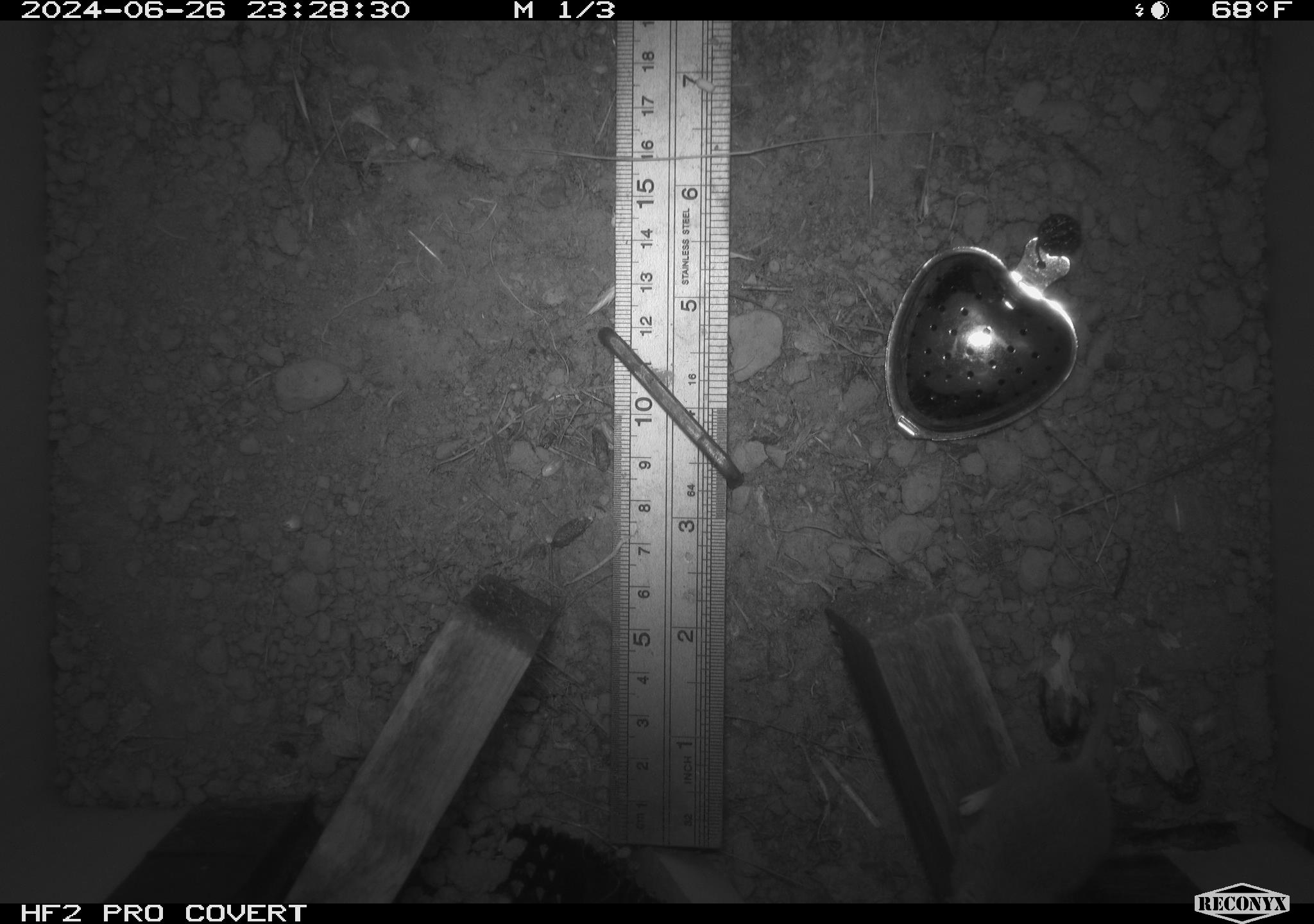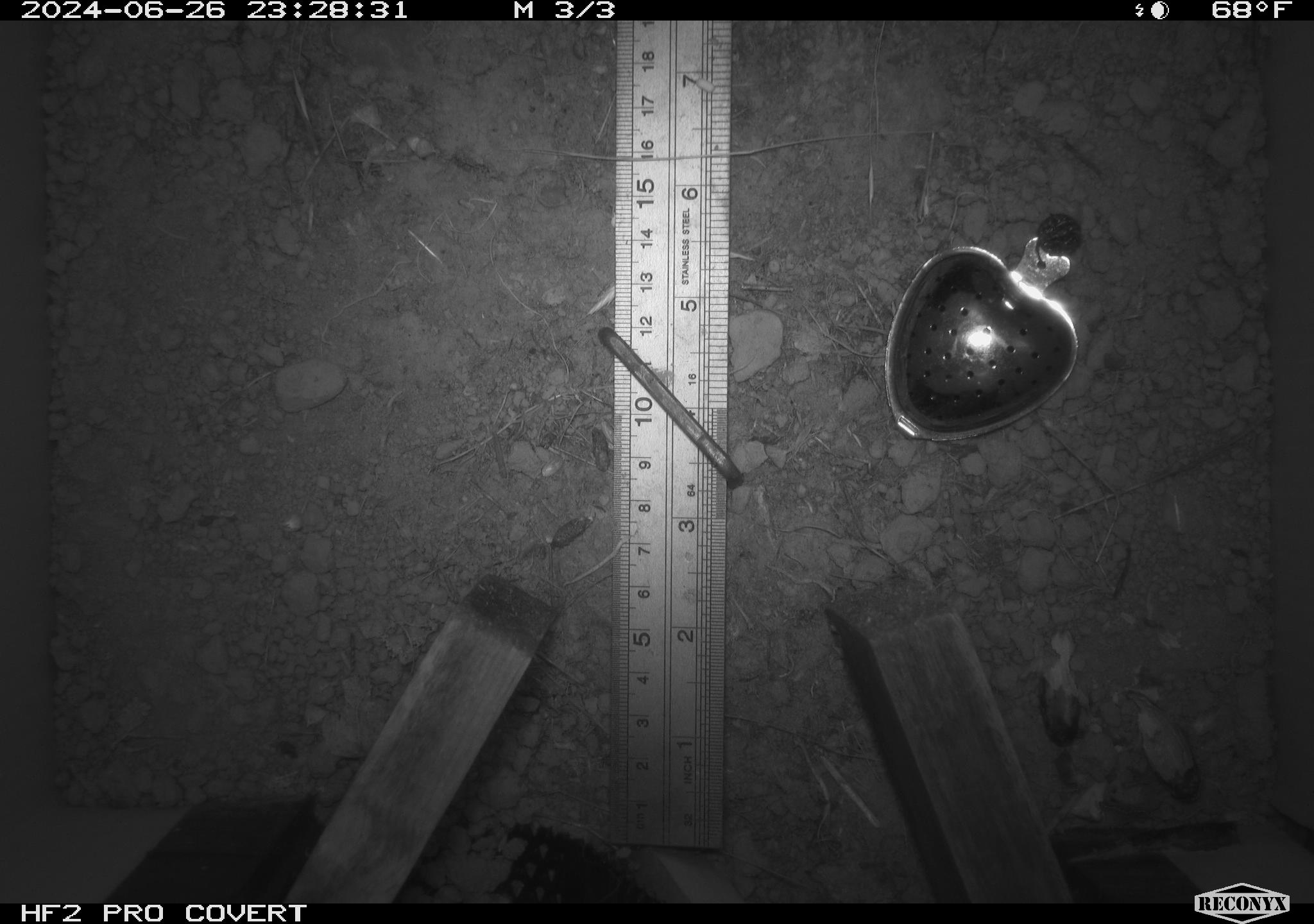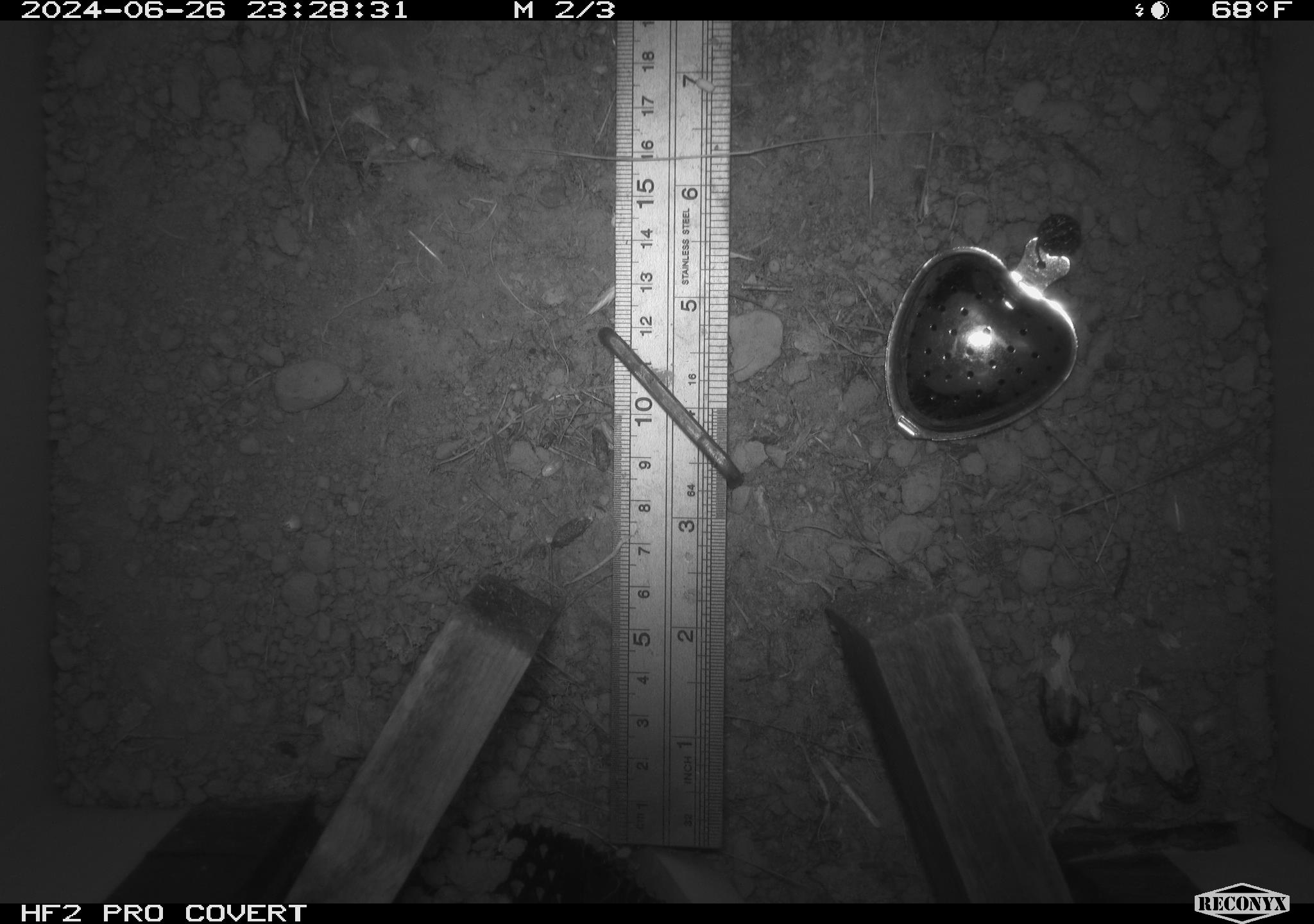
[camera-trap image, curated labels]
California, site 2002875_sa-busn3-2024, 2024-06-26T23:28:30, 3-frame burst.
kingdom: Animalia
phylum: Chordata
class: Mammalia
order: Rodentia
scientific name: Rodentia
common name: mouse species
Mouse species (Rodentia).